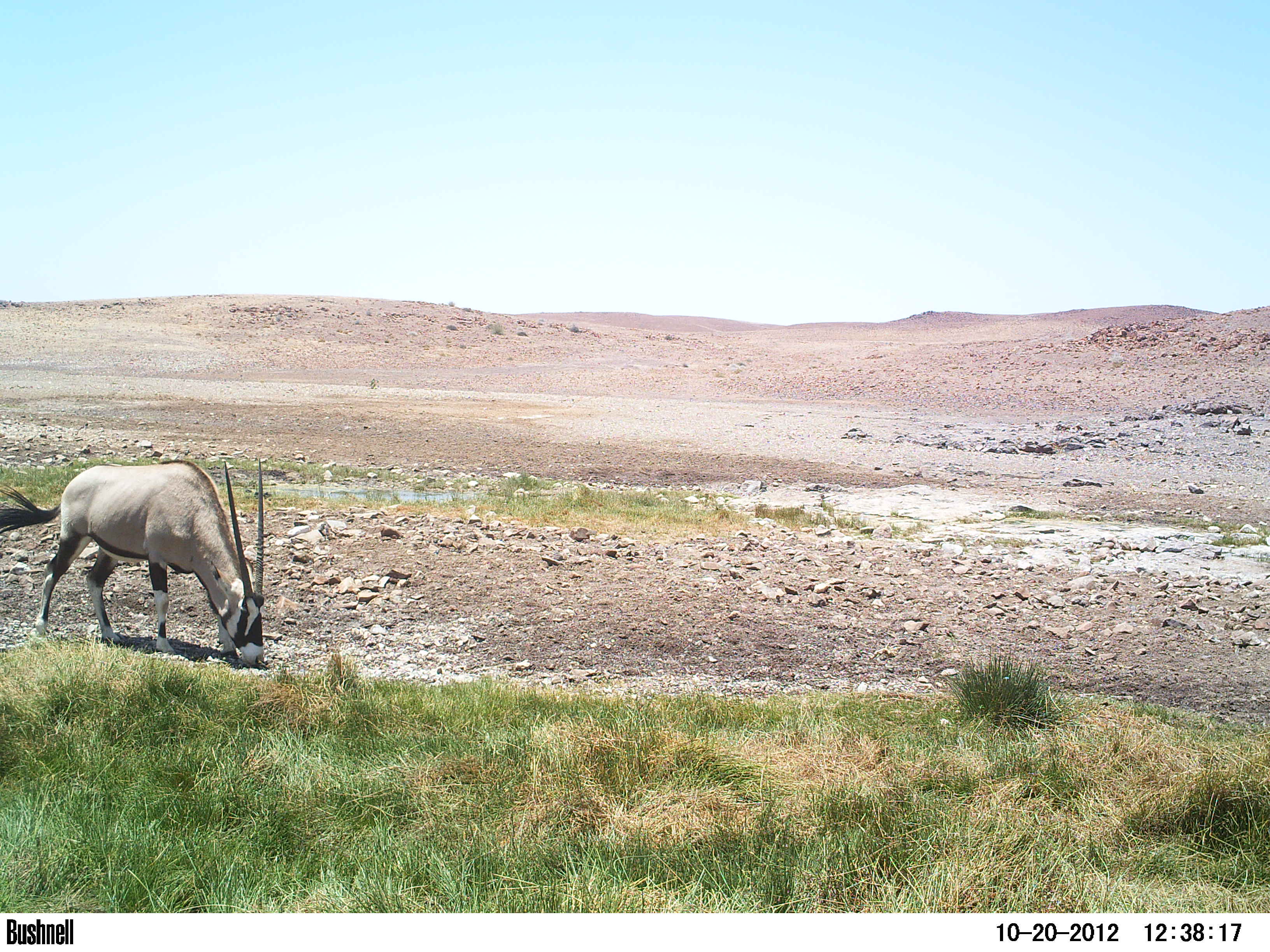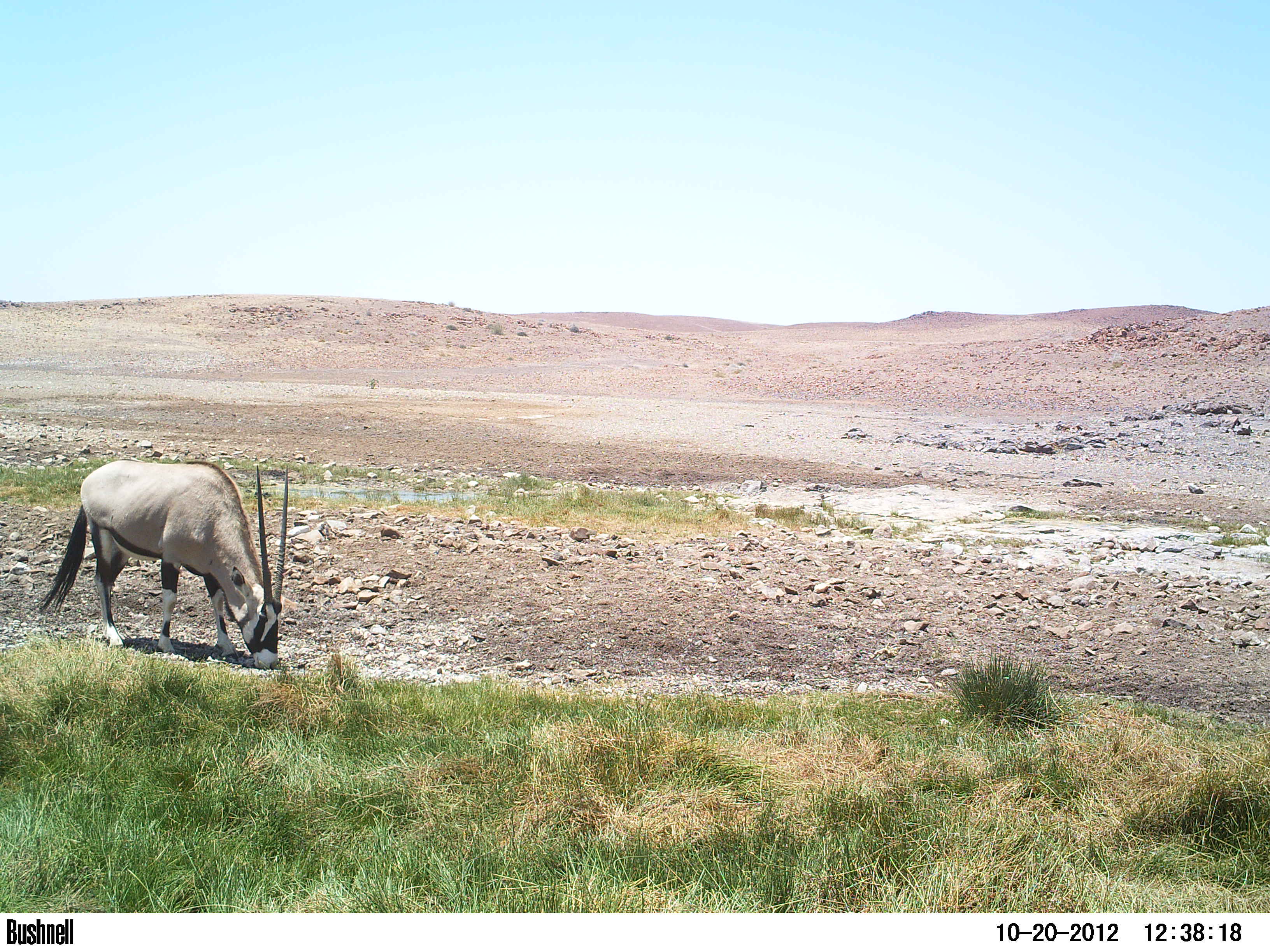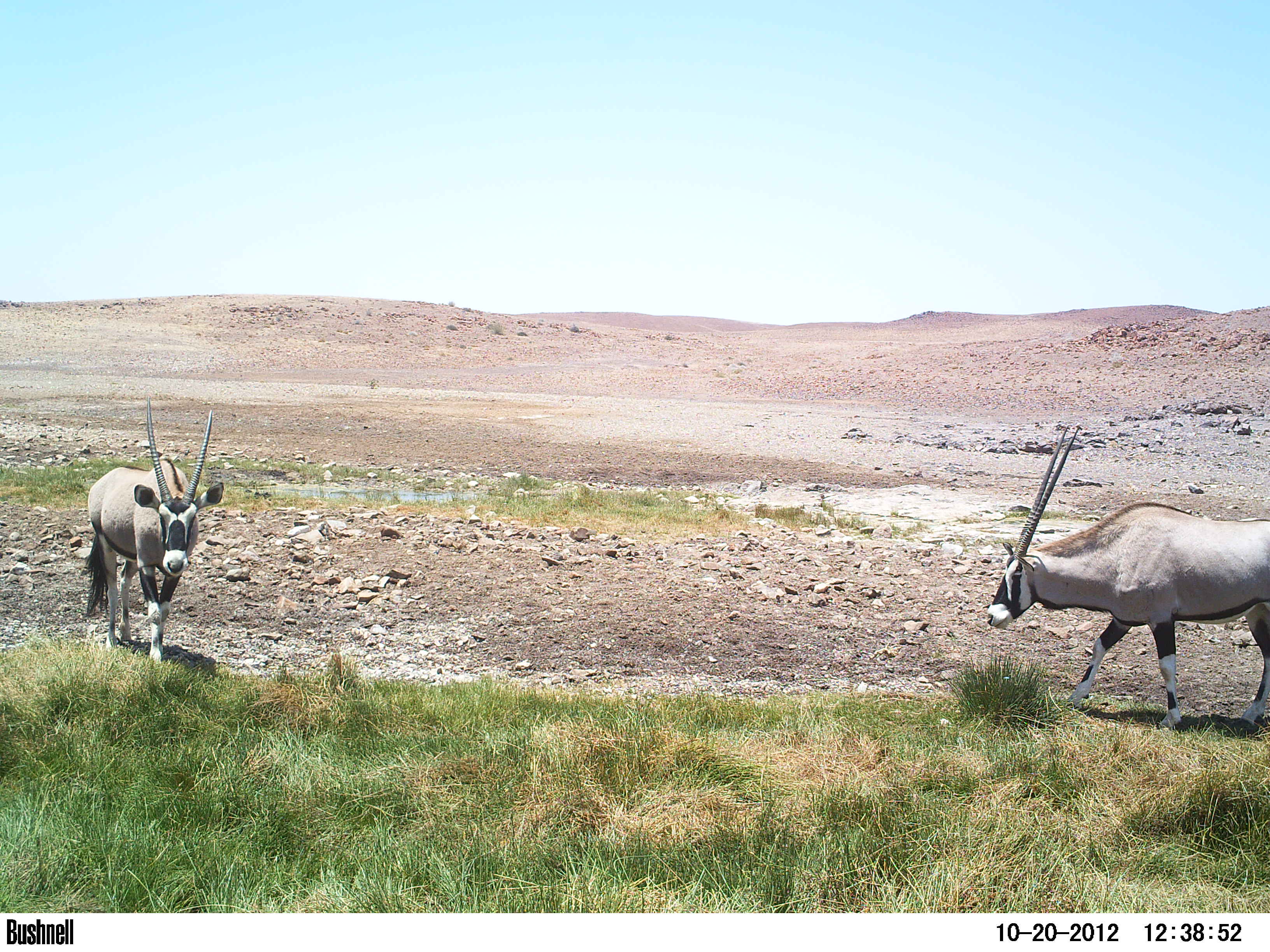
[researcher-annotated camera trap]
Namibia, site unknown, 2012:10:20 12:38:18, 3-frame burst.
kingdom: Animalia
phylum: Chordata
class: Mammalia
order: Artiodactyla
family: Bovidae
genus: Oryx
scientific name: Oryx gazella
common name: gemsbok